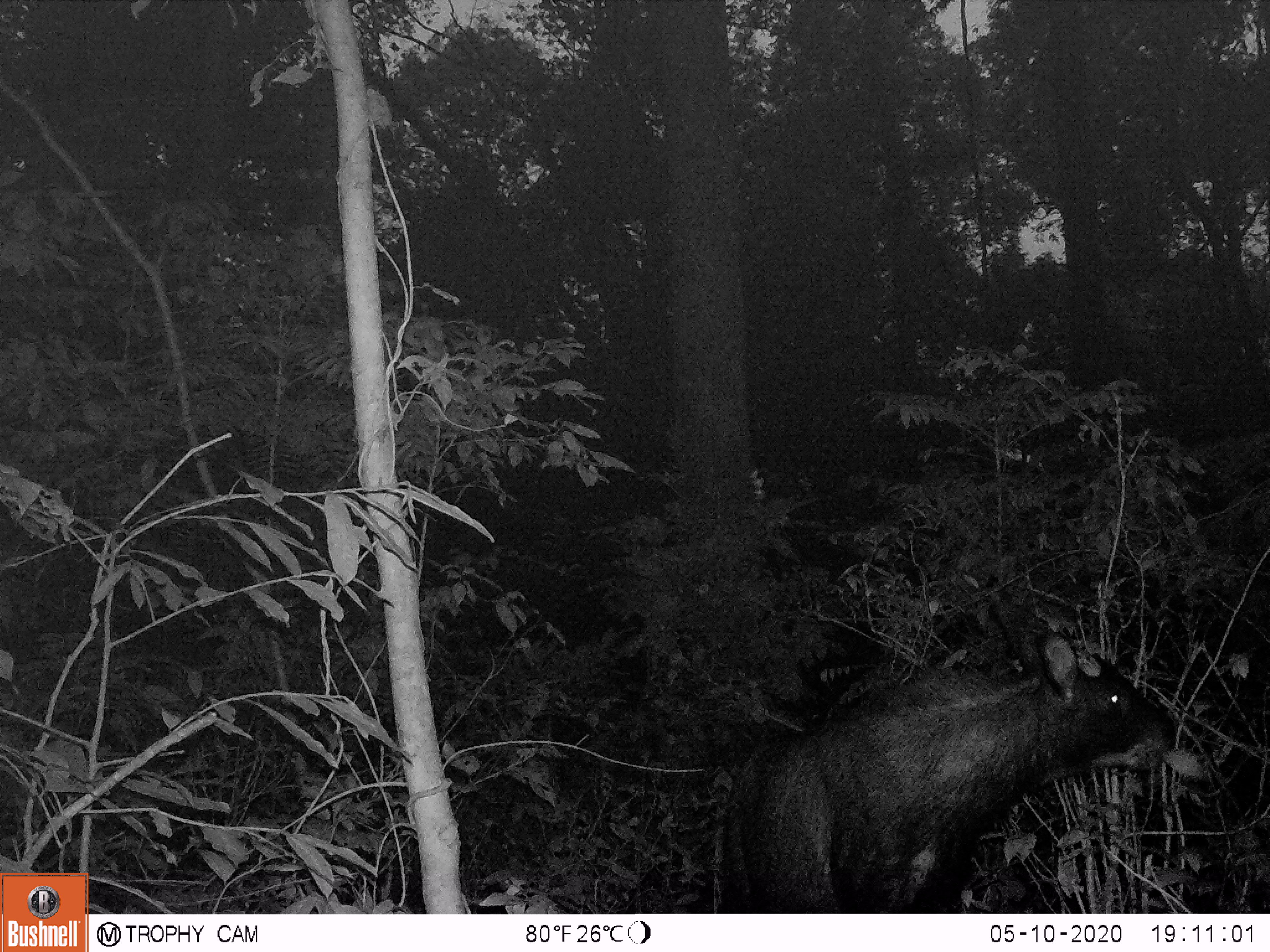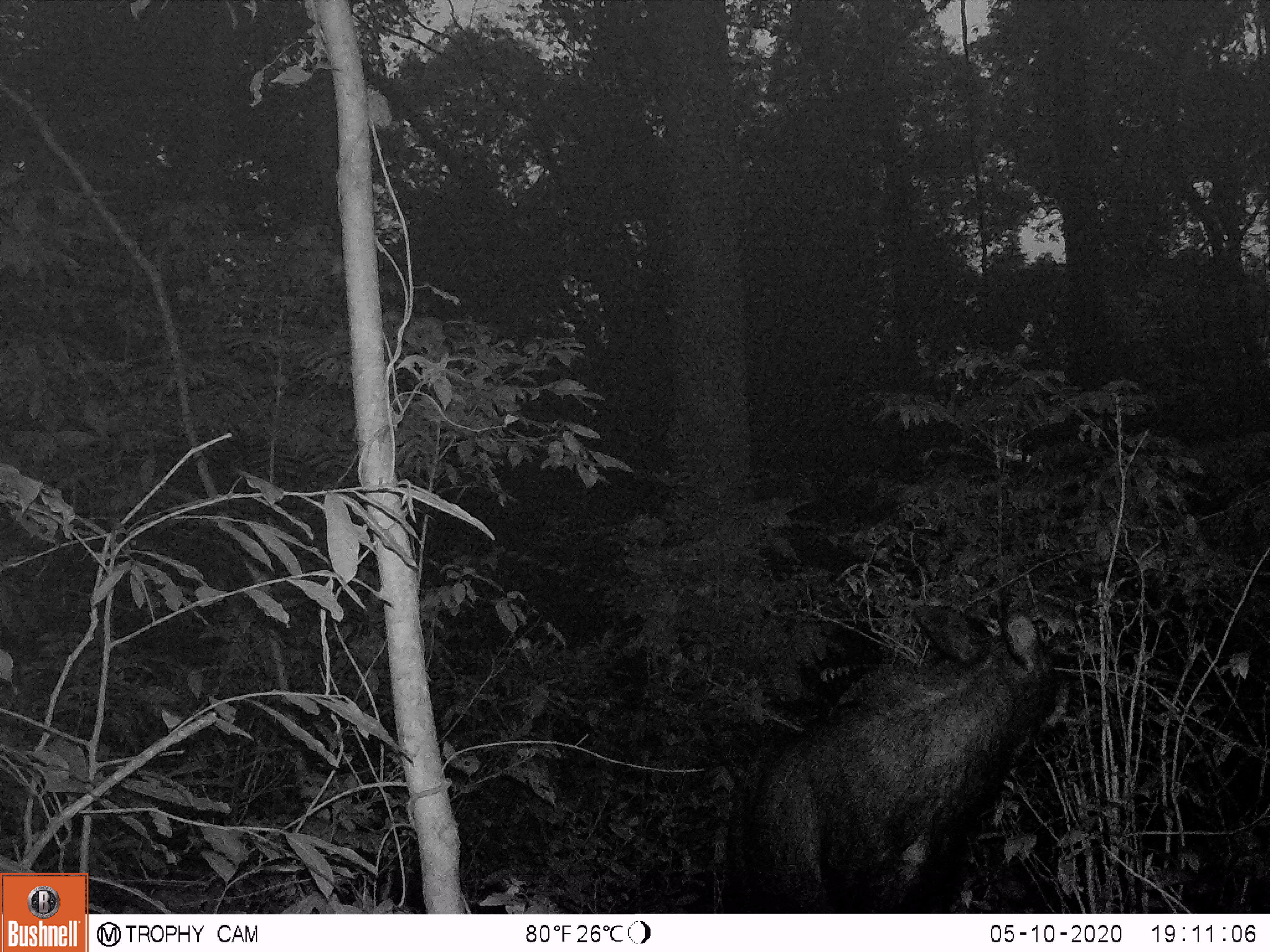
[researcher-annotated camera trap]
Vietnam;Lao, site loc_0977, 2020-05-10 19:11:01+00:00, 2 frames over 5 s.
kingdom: Animalia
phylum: Chordata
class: Mammalia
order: Artiodactyla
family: Bovidae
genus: Capricornis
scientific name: Capricornis sumatraensis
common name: chinese serow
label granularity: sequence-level